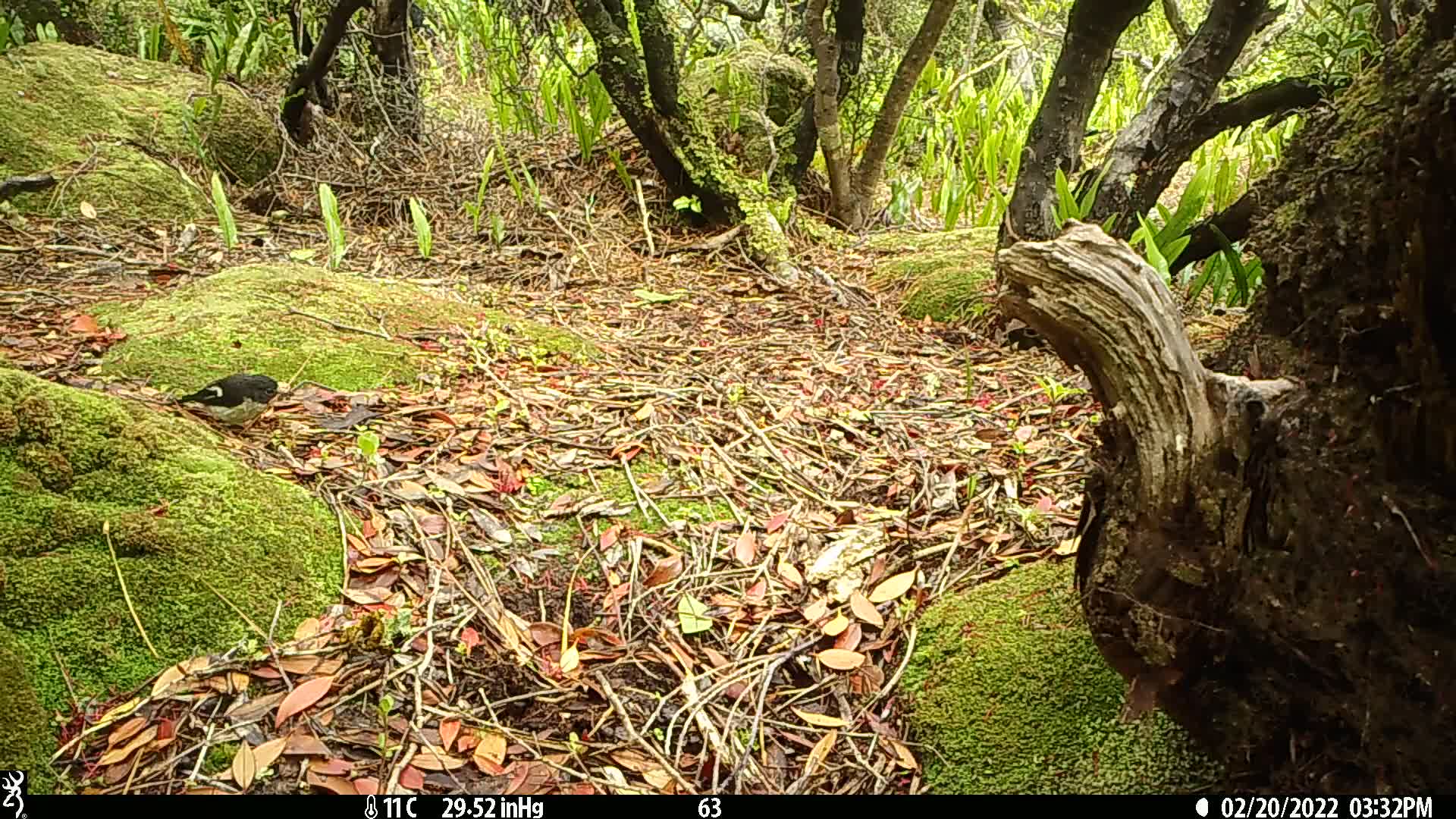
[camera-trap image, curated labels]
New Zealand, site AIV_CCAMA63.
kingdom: Animalia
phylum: Chordata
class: Aves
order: Passeriformes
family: Petroicidae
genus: Petroica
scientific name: Petroica macrocephala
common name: tomtit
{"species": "tomtit (Petroica macrocephala)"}